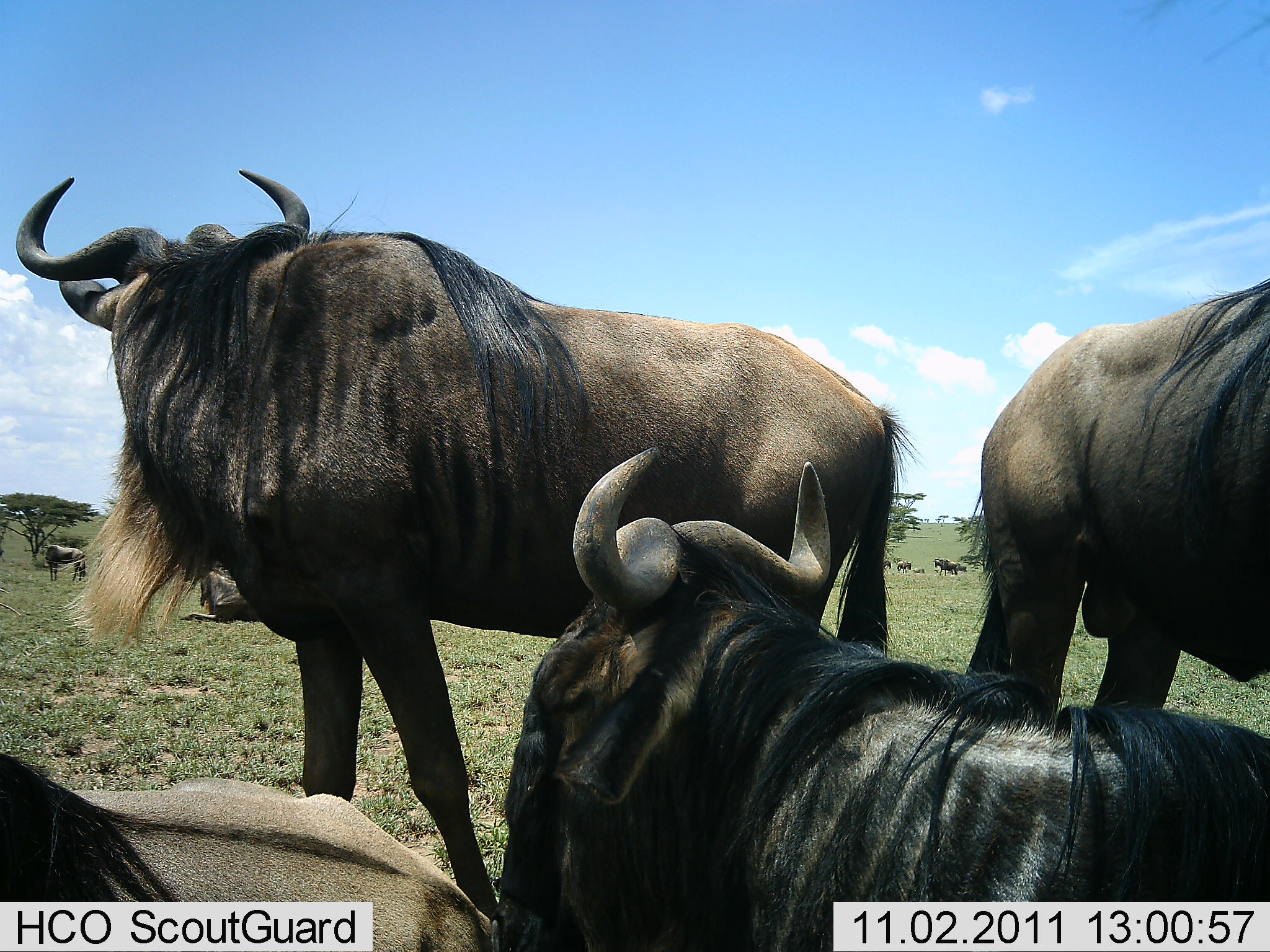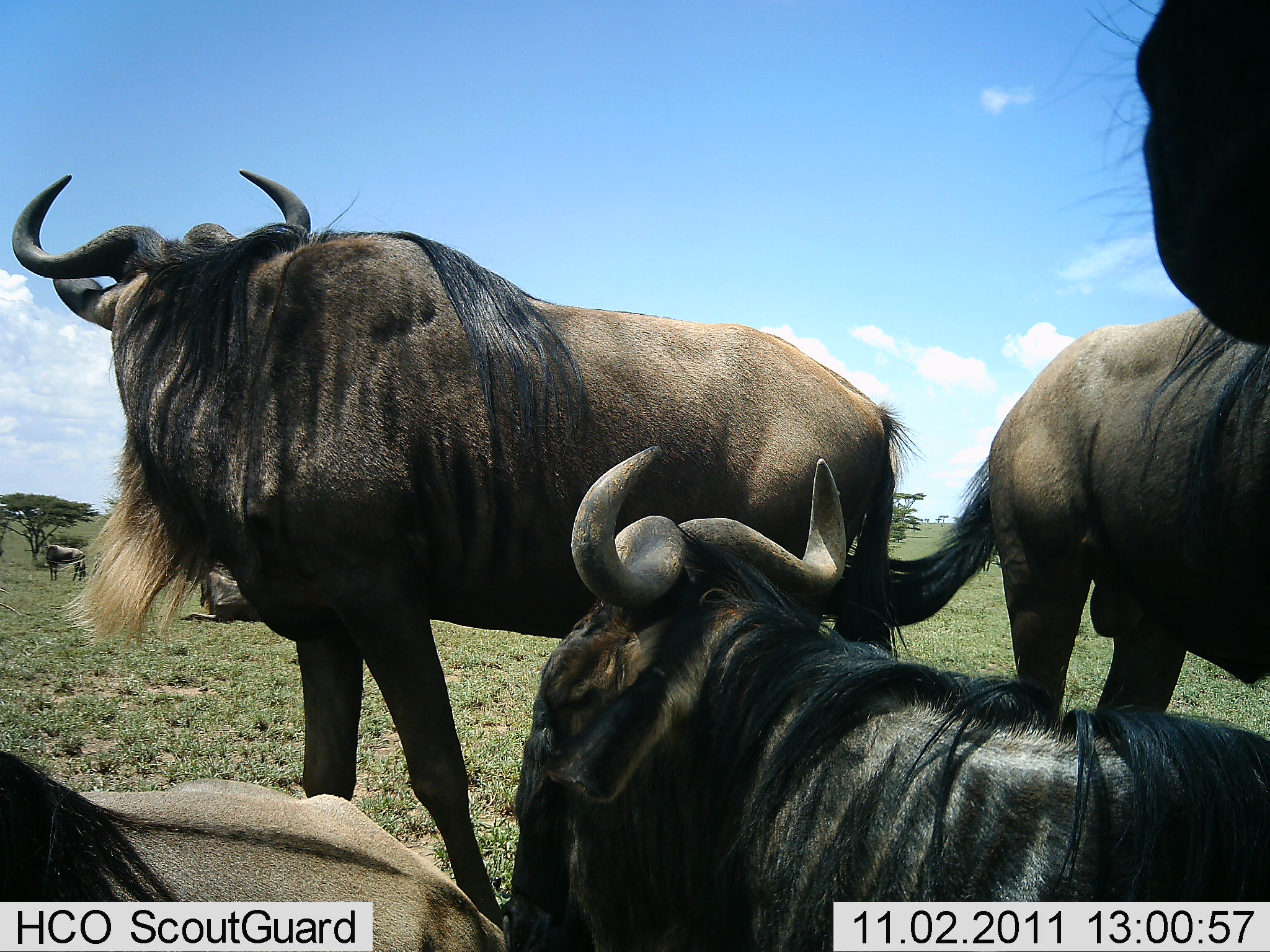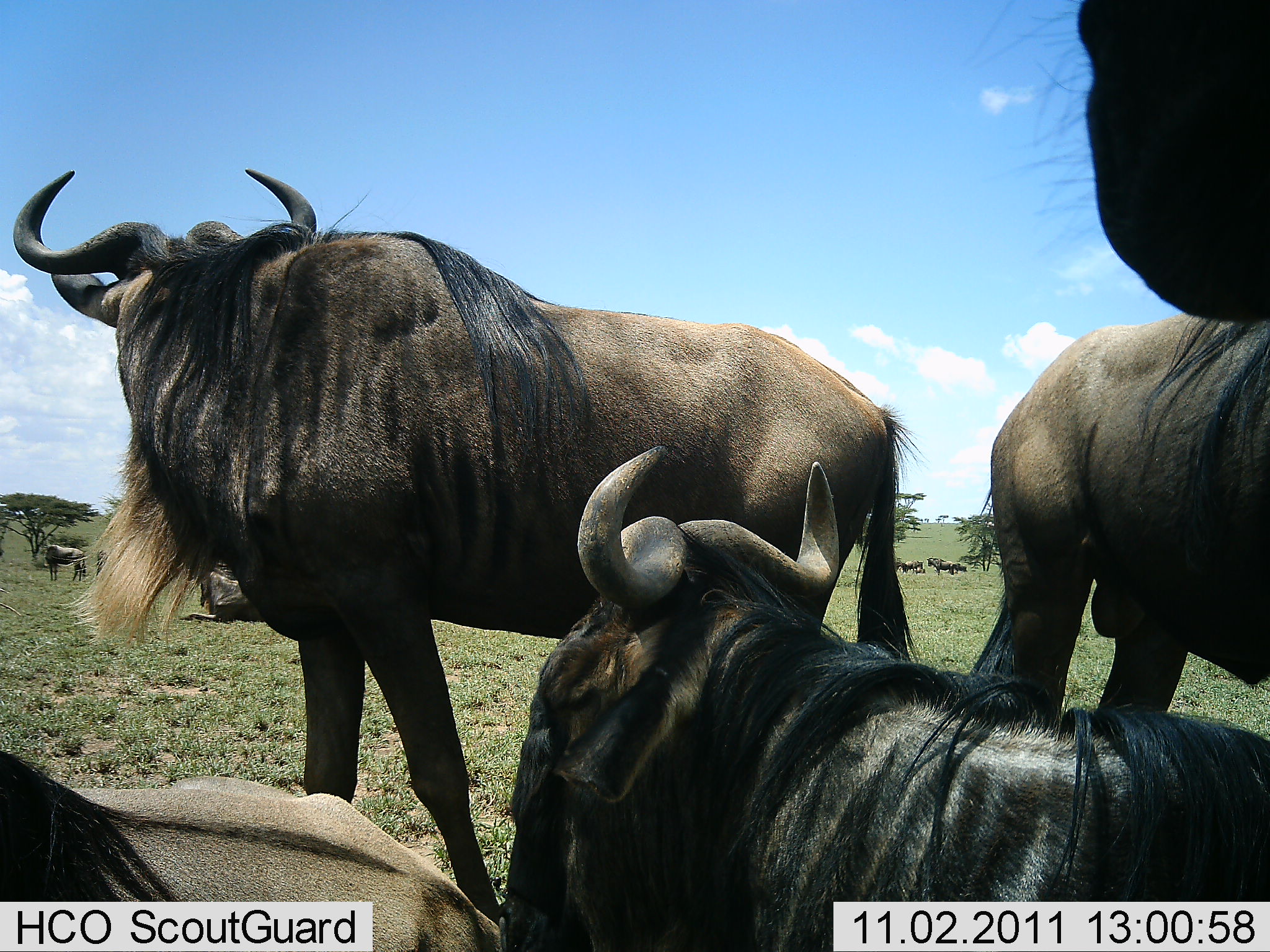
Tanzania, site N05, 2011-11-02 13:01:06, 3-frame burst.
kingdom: Animalia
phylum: Chordata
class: Mammalia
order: Artiodactyla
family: Bovidae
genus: Connochaetes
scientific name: Connochaetes taurinus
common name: blue wildebeest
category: wildebeest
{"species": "wildebeest (blue wildebeest) (Connochaetes taurinus)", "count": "5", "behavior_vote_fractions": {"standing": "64%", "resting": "91%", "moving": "0%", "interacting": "18%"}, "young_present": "0%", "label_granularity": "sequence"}